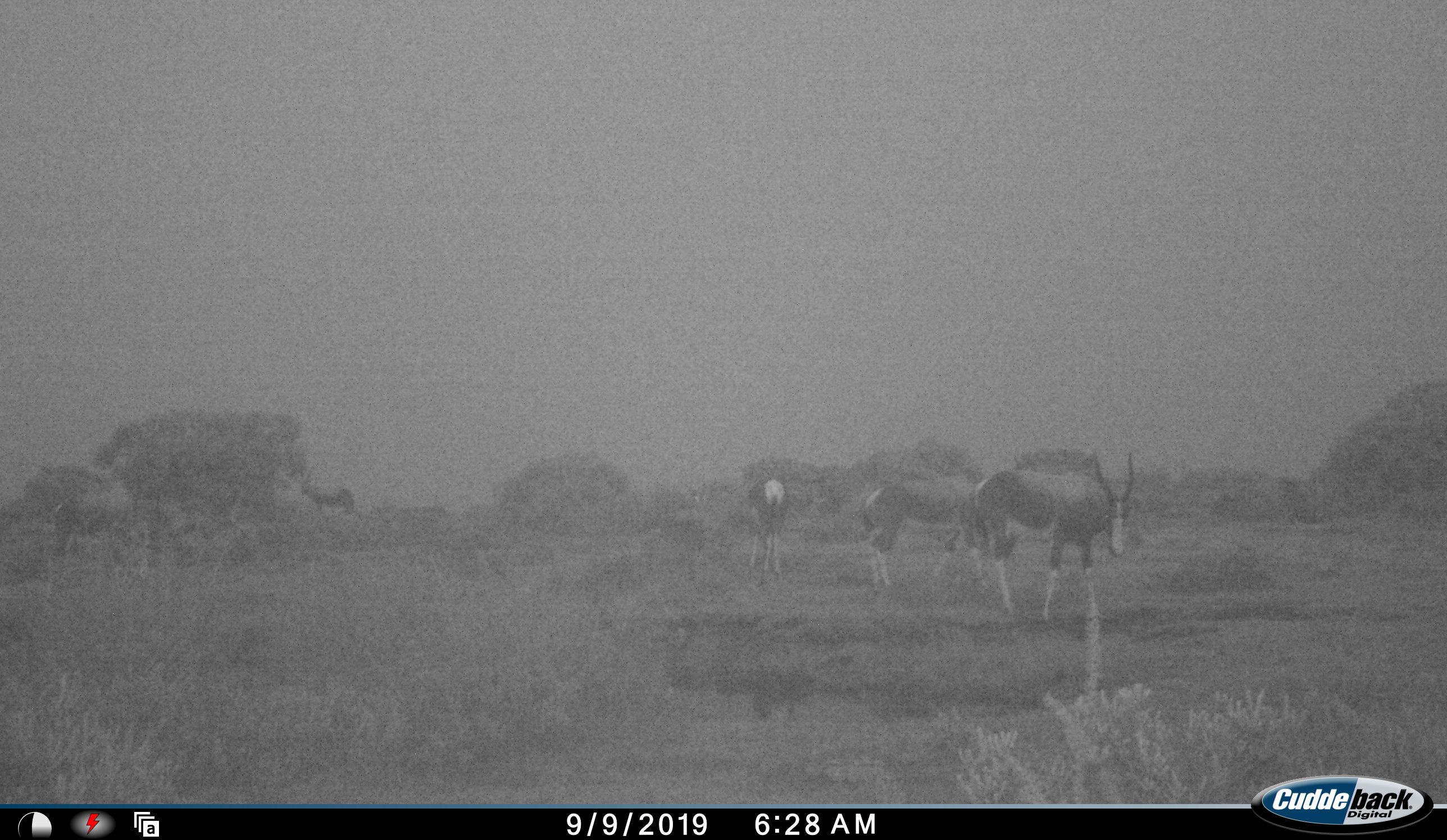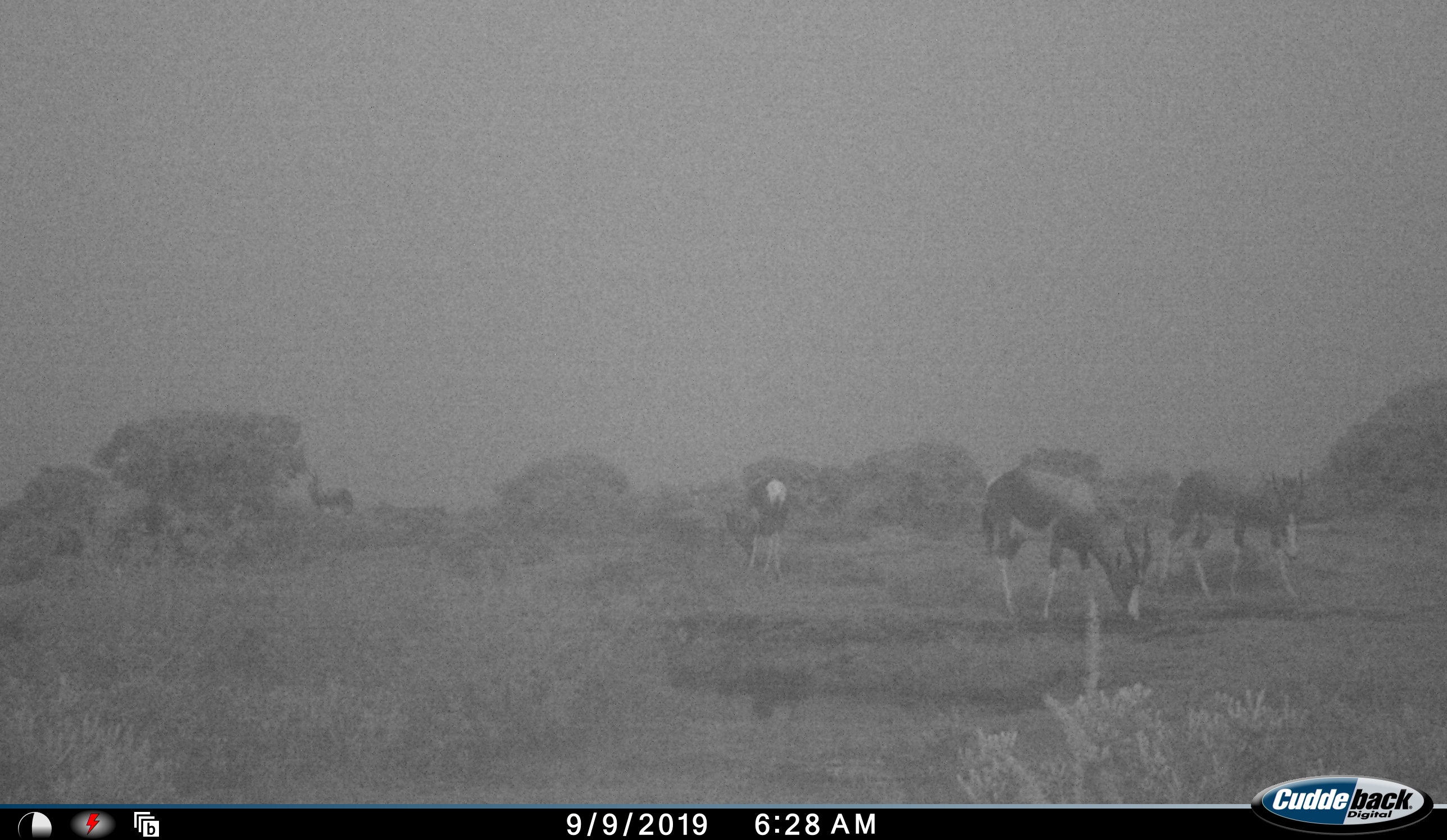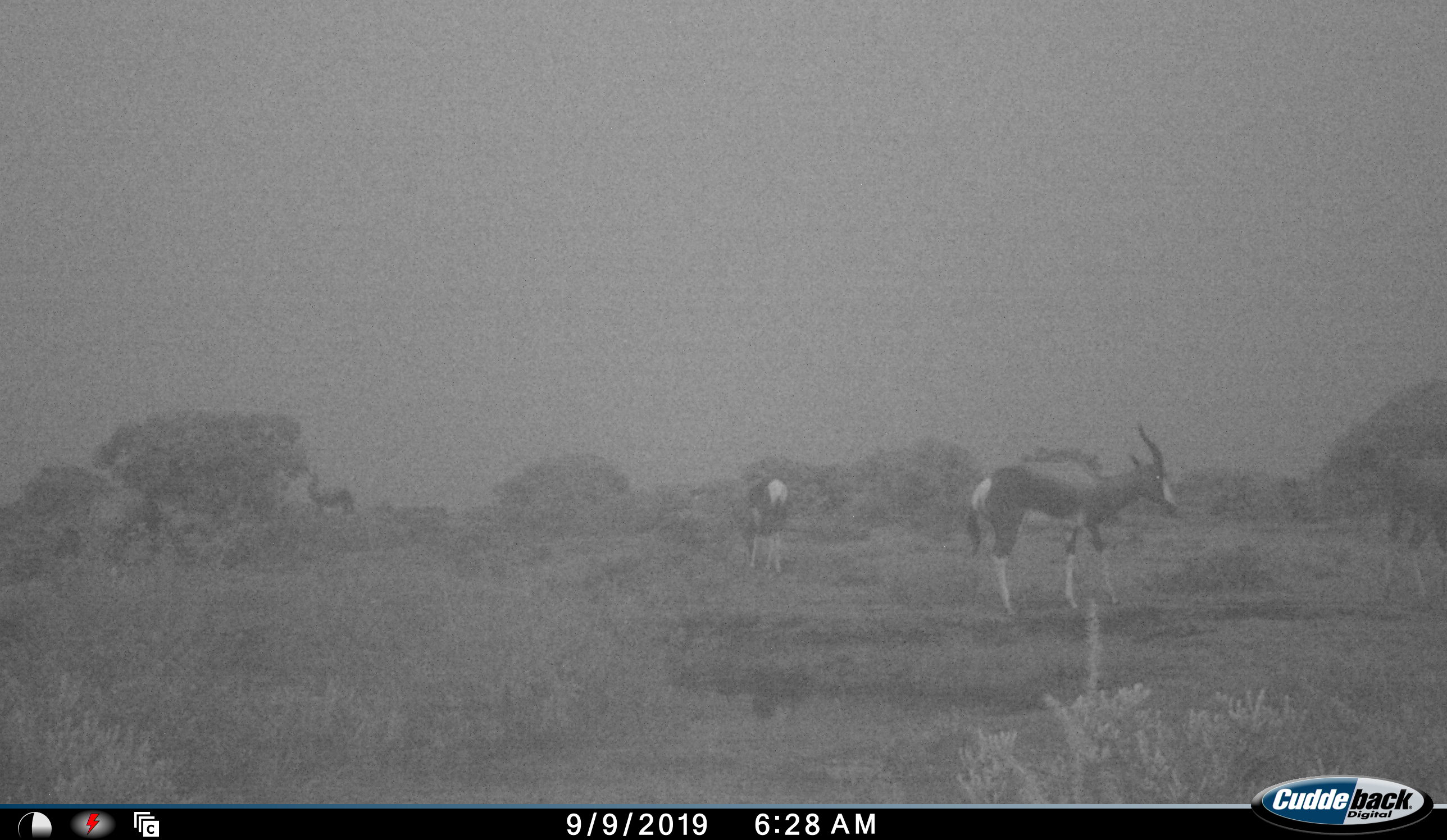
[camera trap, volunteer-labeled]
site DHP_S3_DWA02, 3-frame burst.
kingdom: Animalia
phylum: Chordata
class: Mammalia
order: Artiodactyla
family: Bovidae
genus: Damaliscus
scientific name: Damaliscus pygargus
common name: bontebok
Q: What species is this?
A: Bontebok (Damaliscus pygargus).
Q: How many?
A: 5.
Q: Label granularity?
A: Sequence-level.